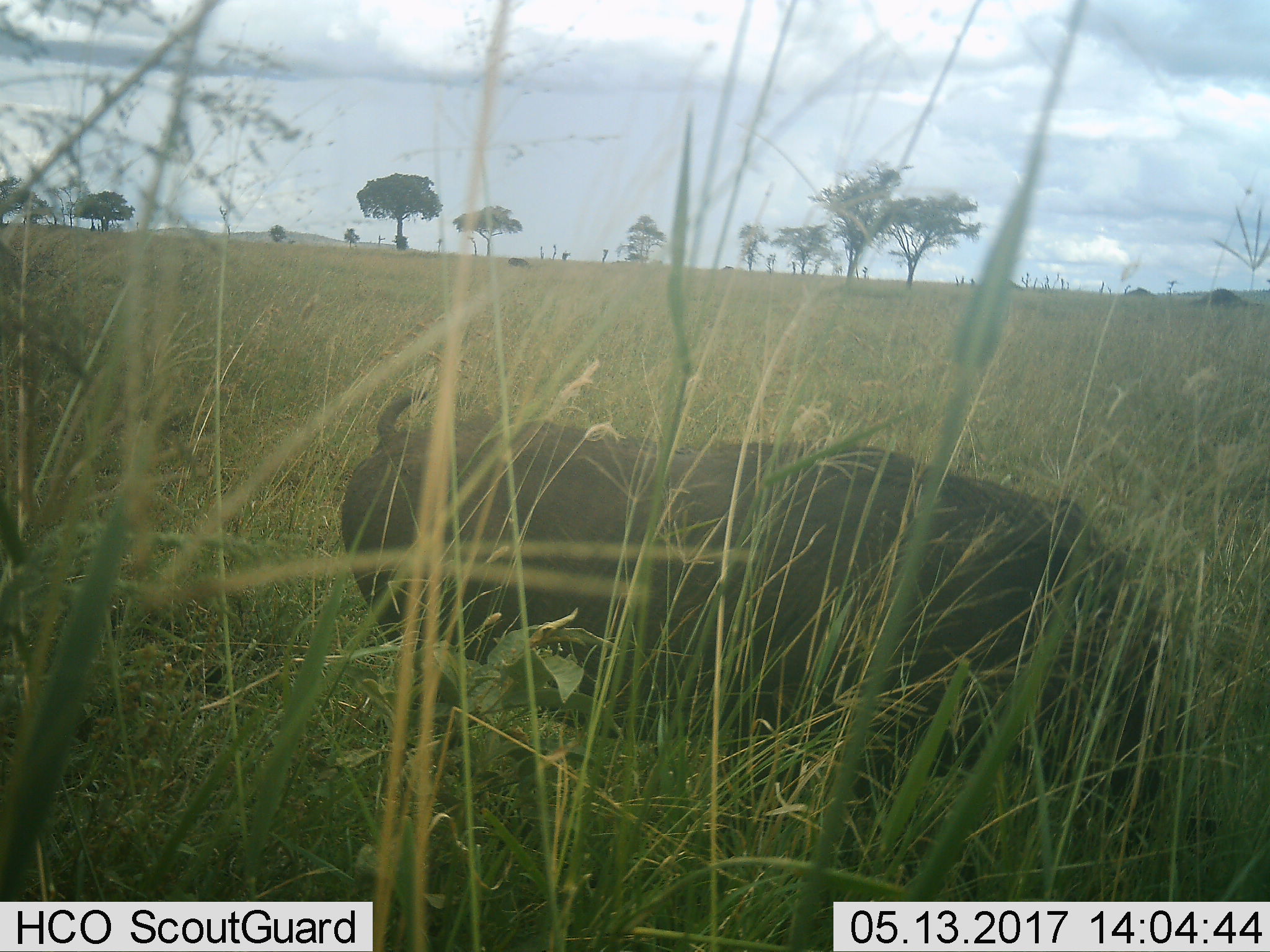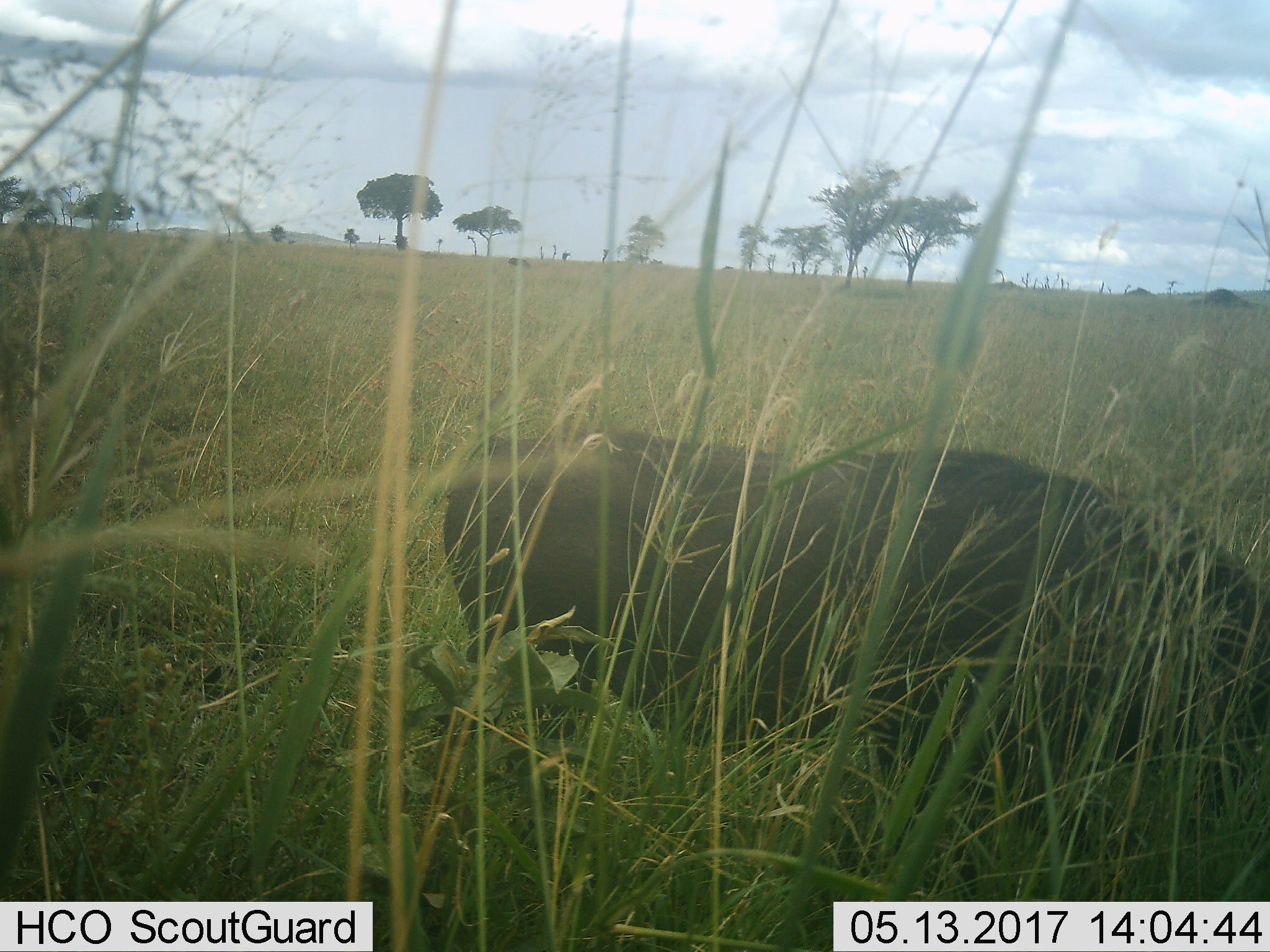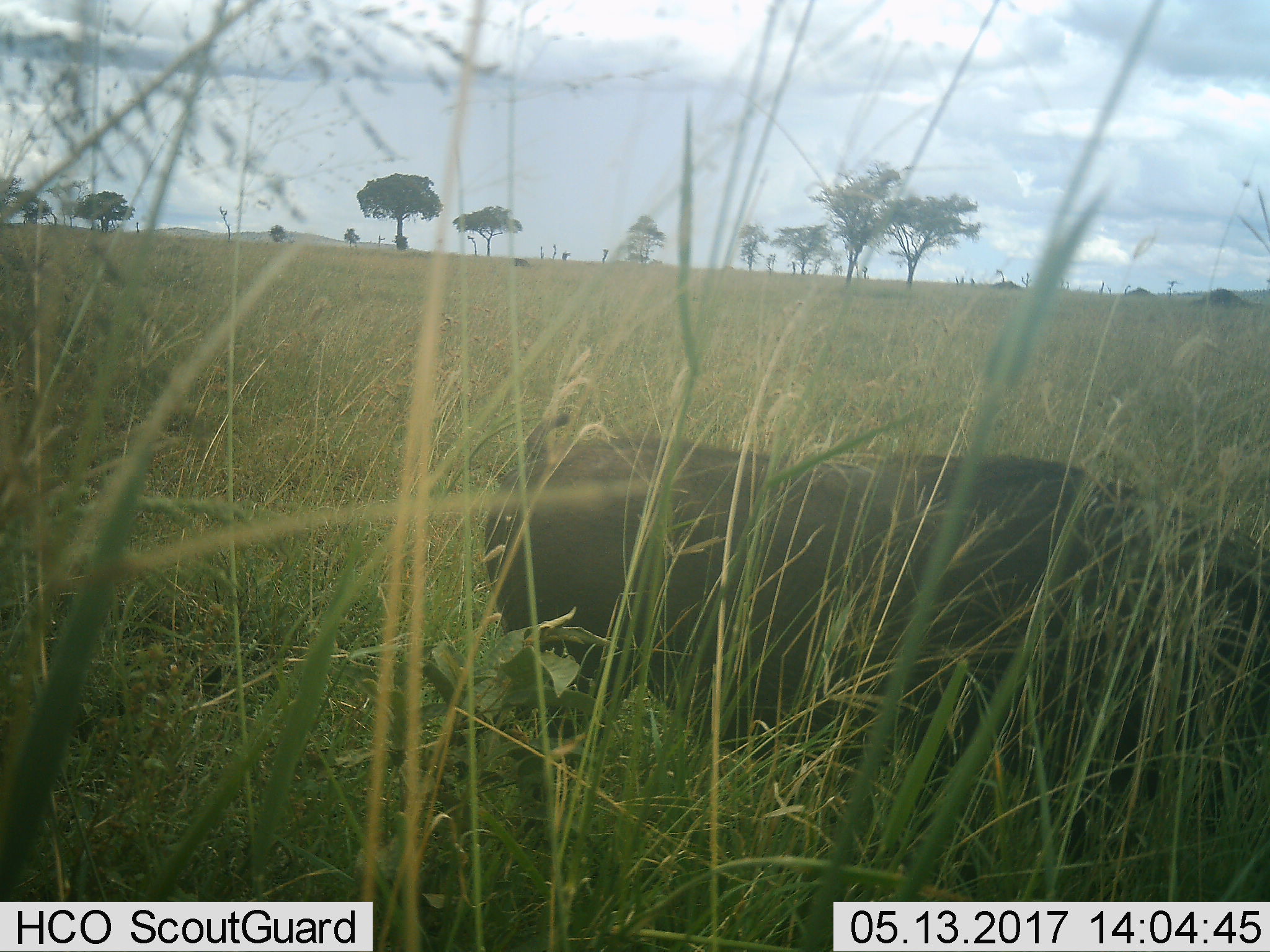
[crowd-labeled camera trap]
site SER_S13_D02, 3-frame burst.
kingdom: Animalia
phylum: Chordata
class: Mammalia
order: Artiodactyla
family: Suidae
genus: Phacochoerus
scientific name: Phacochoerus africanus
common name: warthog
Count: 1.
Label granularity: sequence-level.